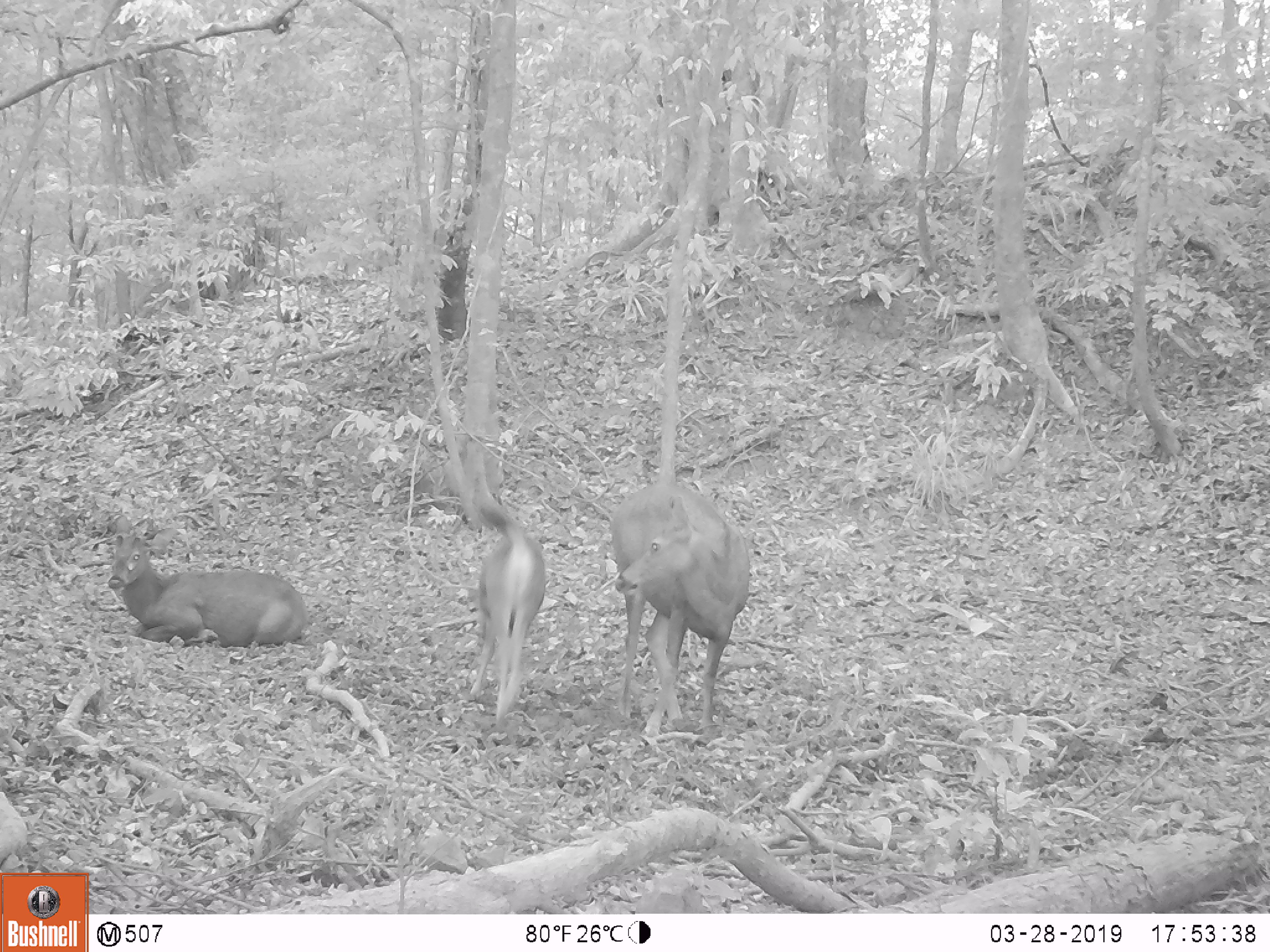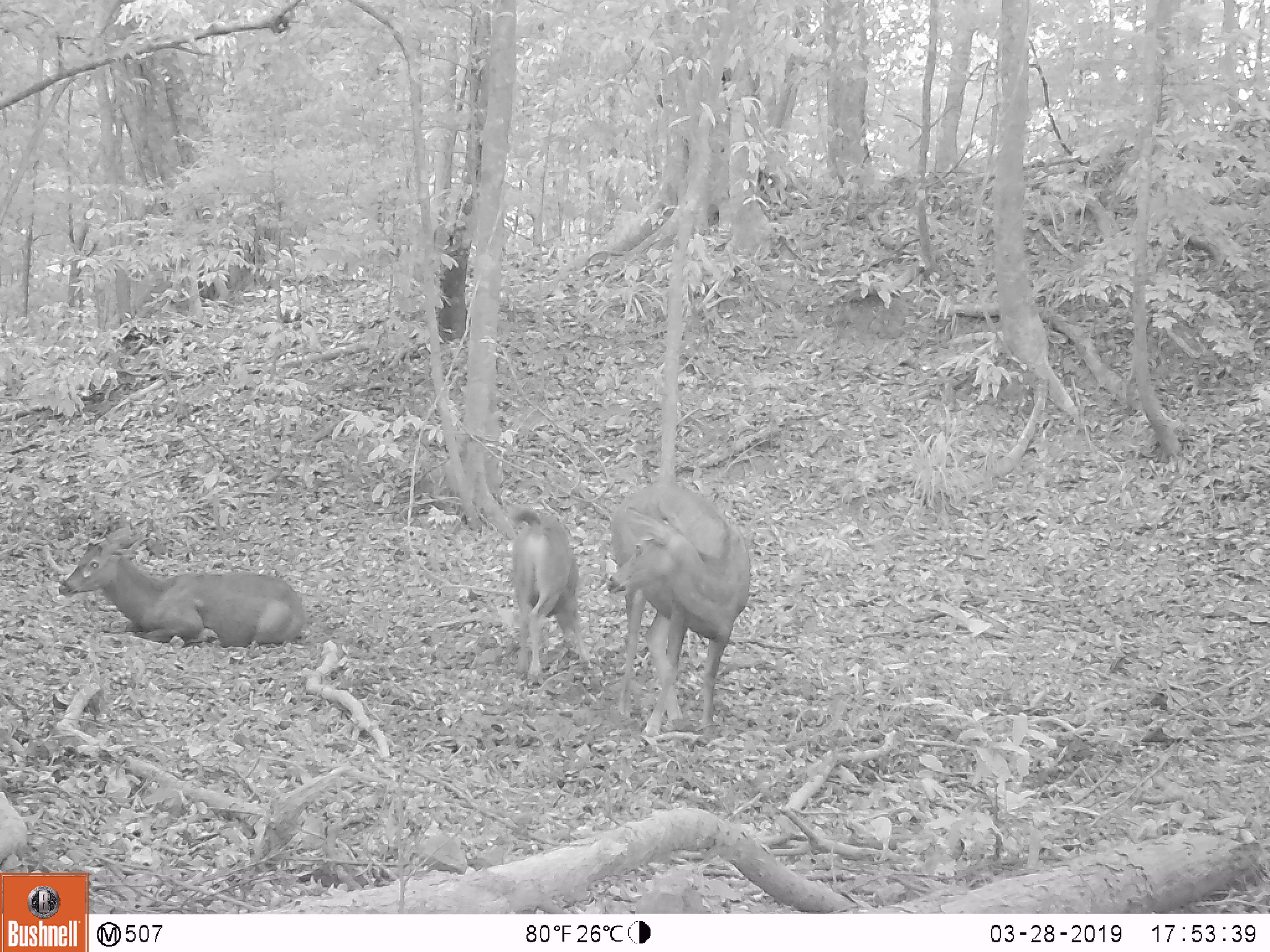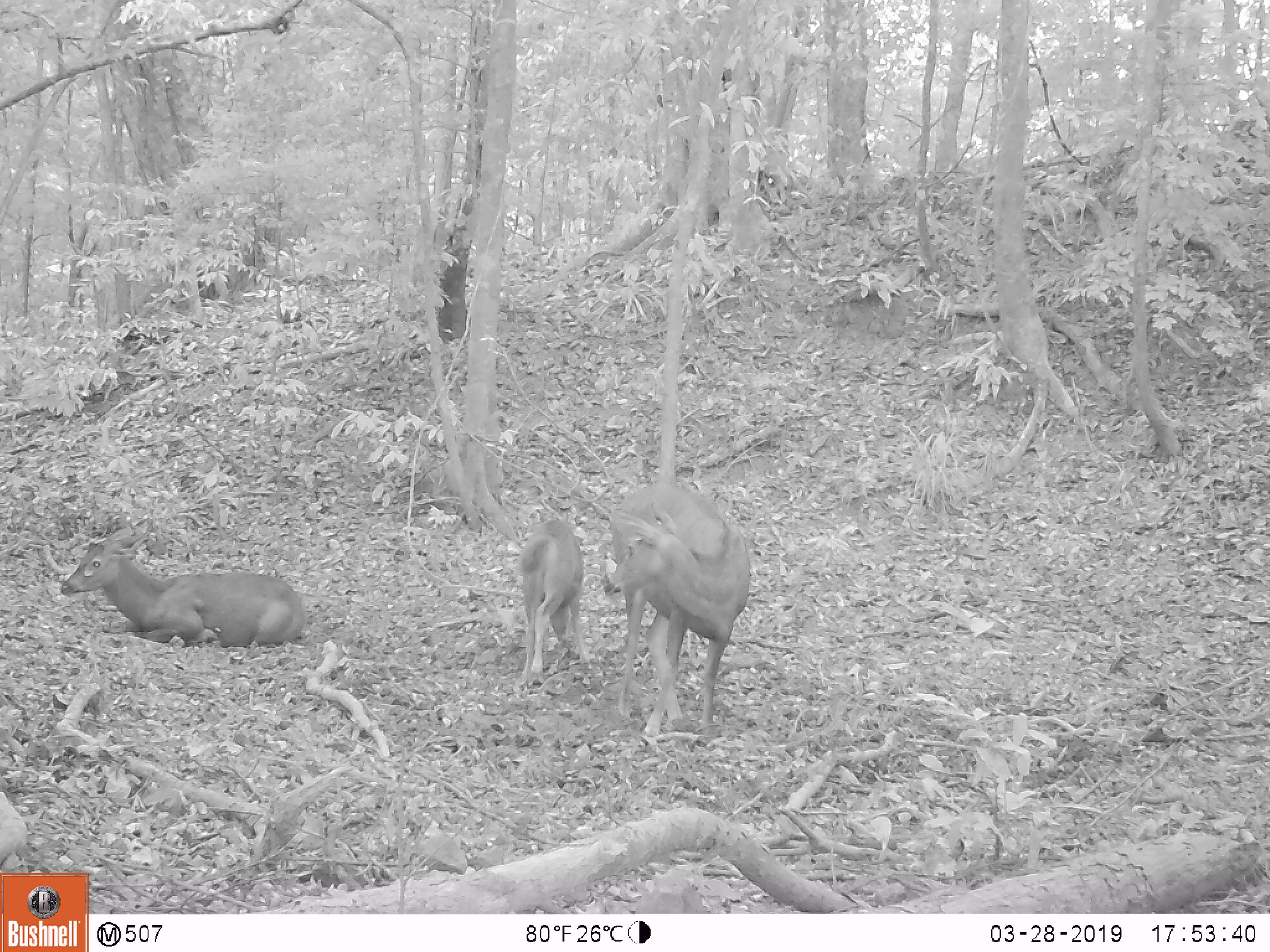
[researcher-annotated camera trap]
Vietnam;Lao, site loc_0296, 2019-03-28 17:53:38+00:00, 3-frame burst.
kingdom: Animalia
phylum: Chordata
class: Mammalia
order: Artiodactyla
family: Cervidae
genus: Rusa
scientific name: Rusa unicolor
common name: sambar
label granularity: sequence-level